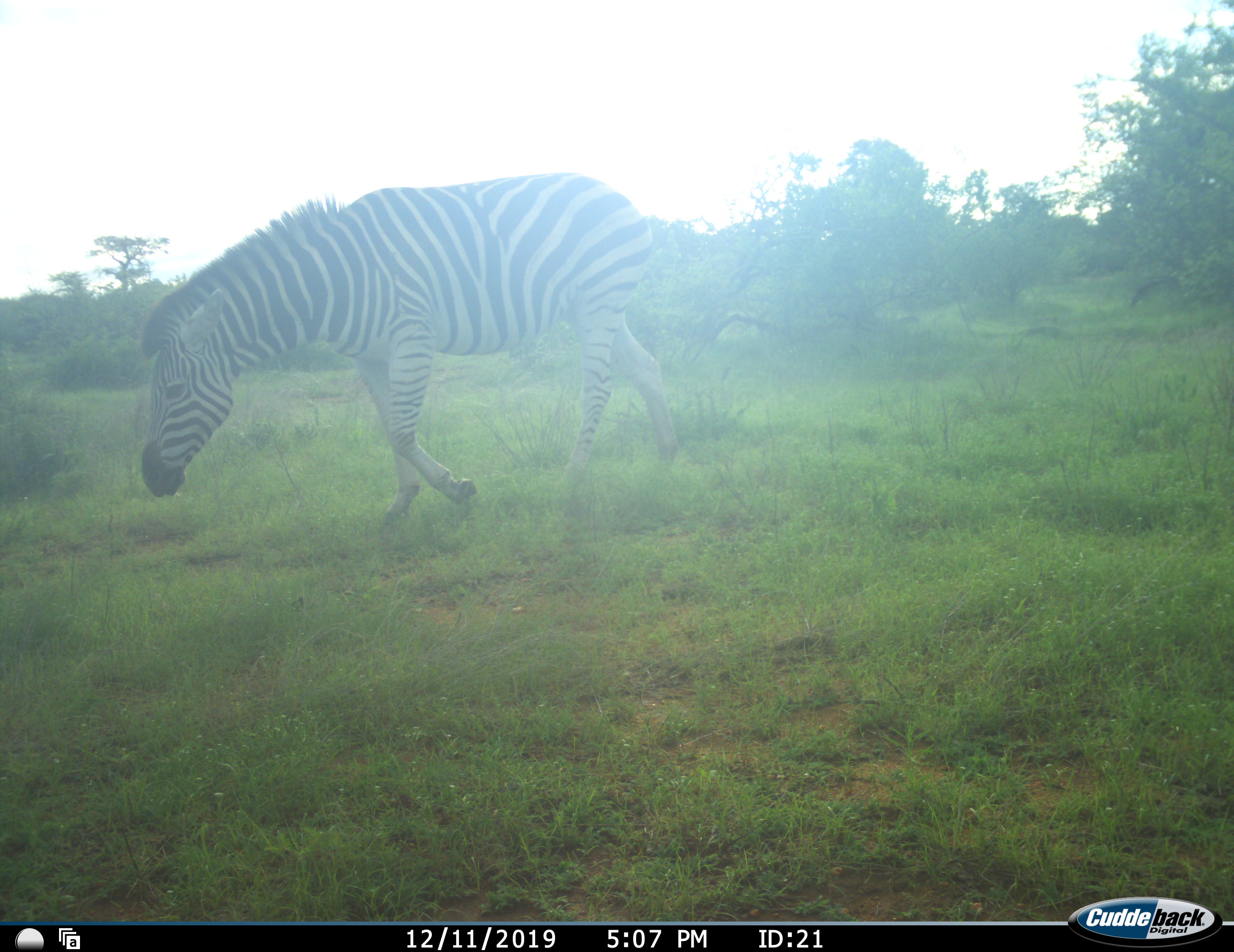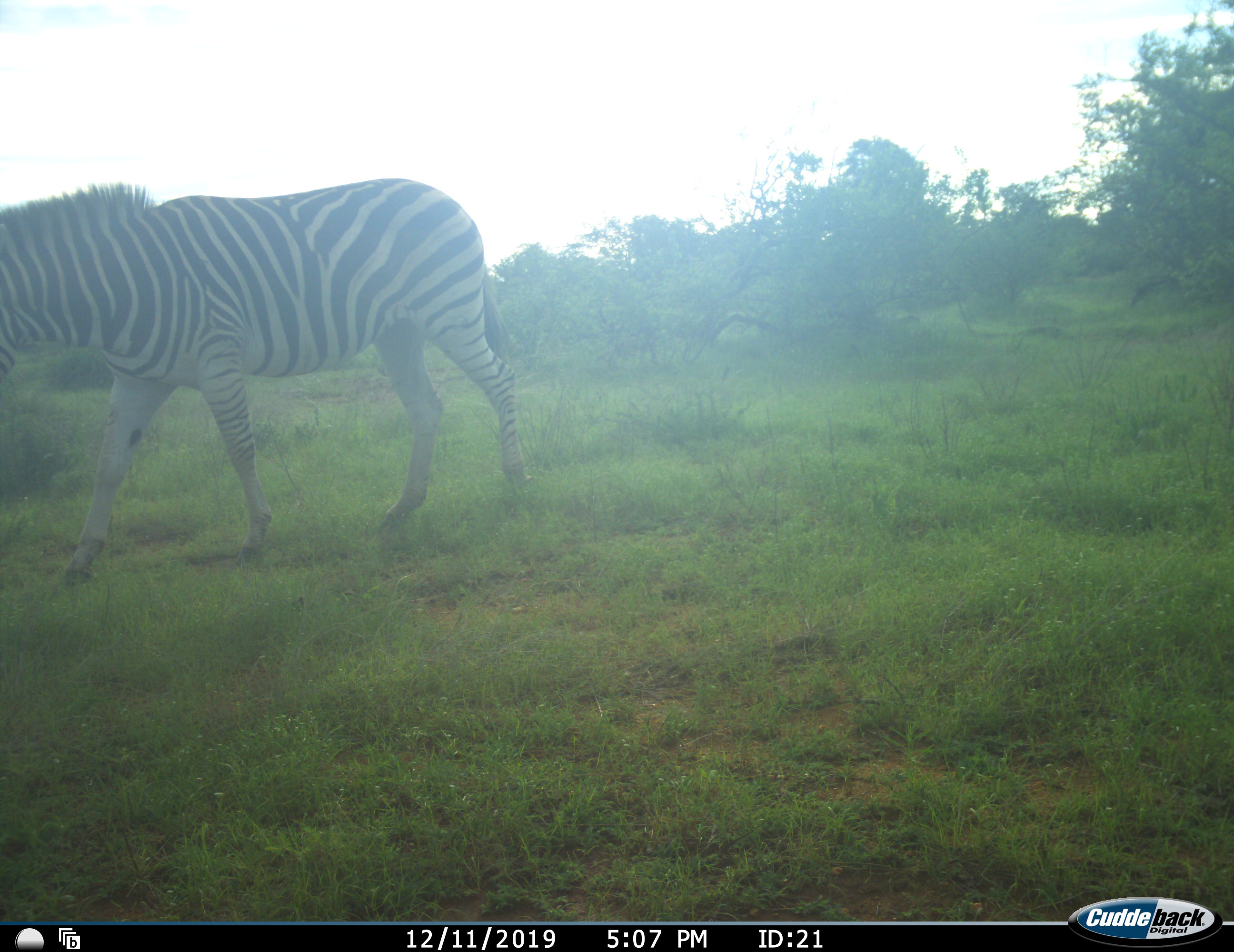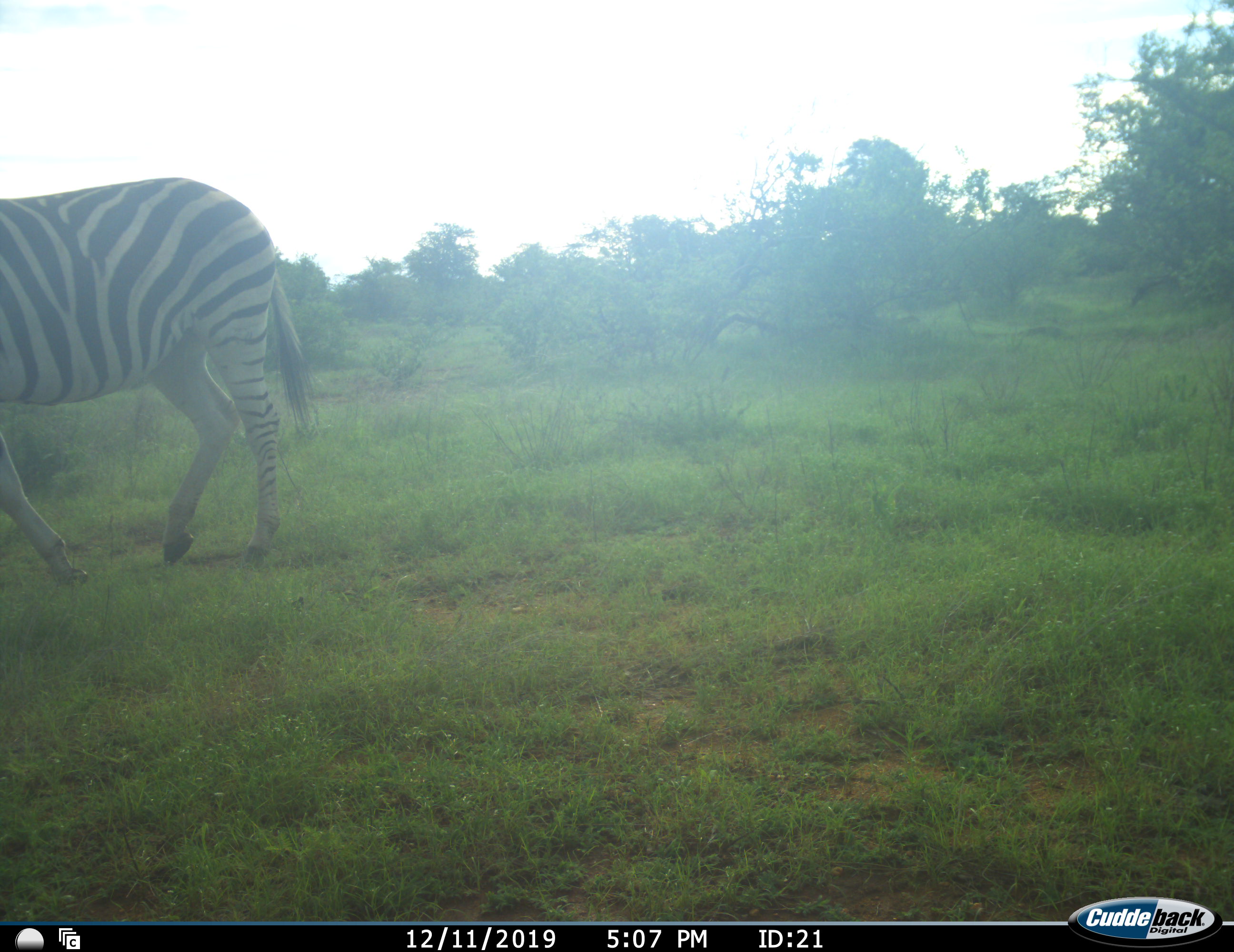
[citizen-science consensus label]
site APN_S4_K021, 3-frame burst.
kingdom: Animalia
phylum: Chordata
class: Mammalia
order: Perissodactyla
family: Equidae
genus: Equus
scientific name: Equus quagga burchellii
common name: burchell's zebra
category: zebraburchells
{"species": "zebraburchells (burchell's zebra) (Equus quagga burchellii)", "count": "1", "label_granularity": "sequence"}